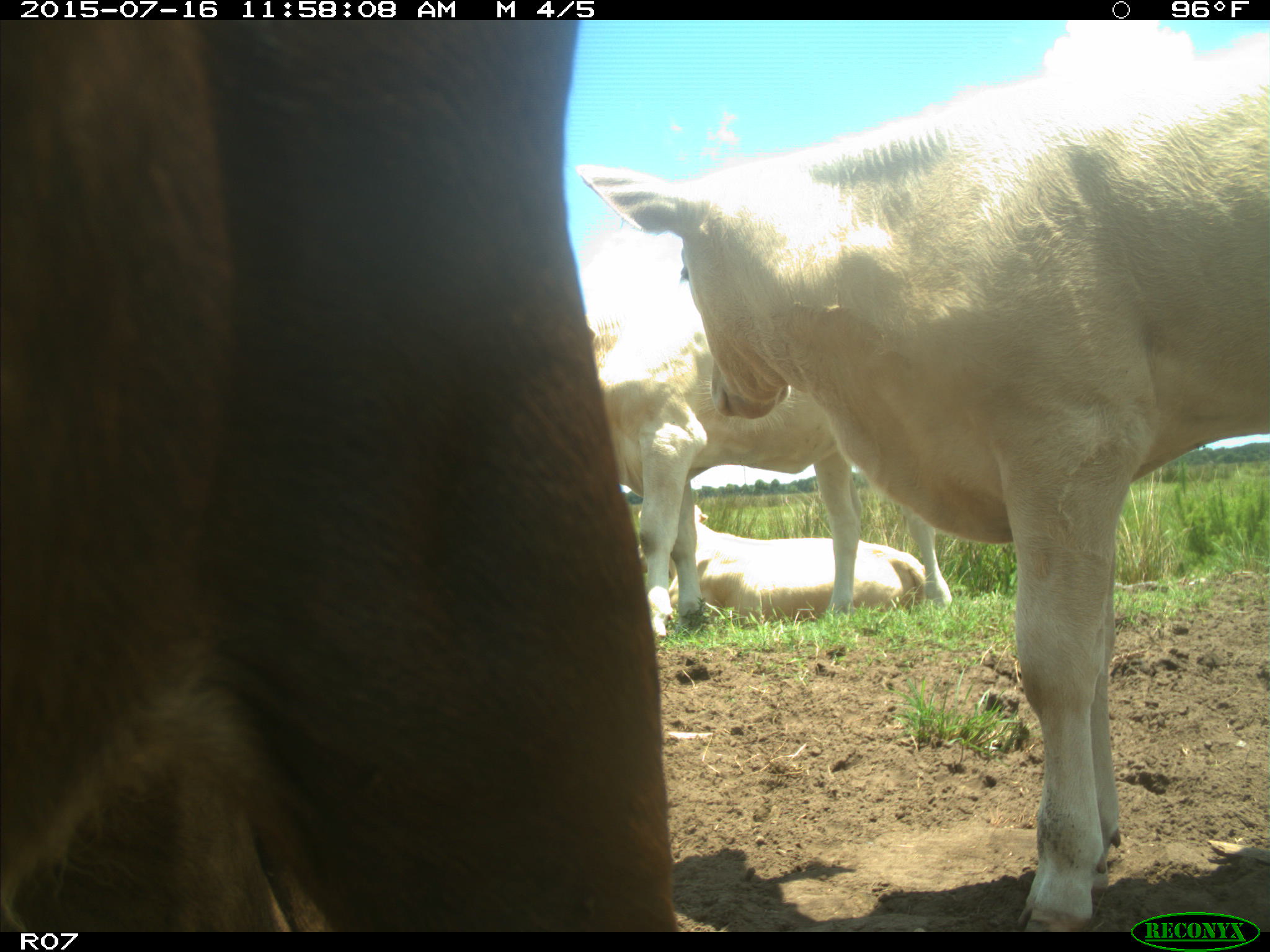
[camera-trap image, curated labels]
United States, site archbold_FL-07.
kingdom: Animalia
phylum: Chordata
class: Mammalia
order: Artiodactyla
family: Bovidae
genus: Bos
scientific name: Bos taurus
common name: domestic cow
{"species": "Bos taurus (domestic cow)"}